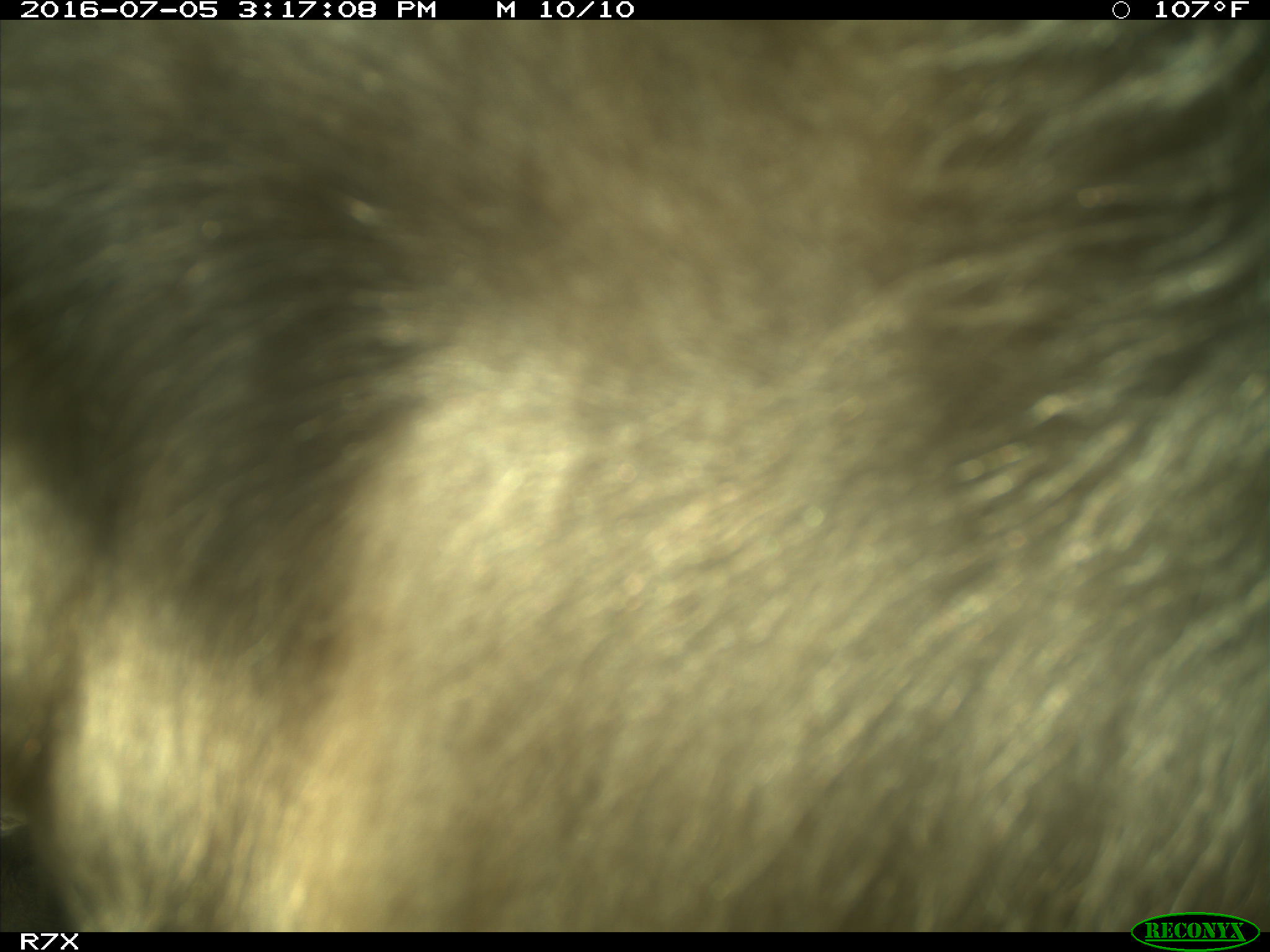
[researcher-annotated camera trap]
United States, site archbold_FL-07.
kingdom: Animalia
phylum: Chordata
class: Mammalia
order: Artiodactyla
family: Bovidae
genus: Bos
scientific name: Bos taurus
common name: domestic cow